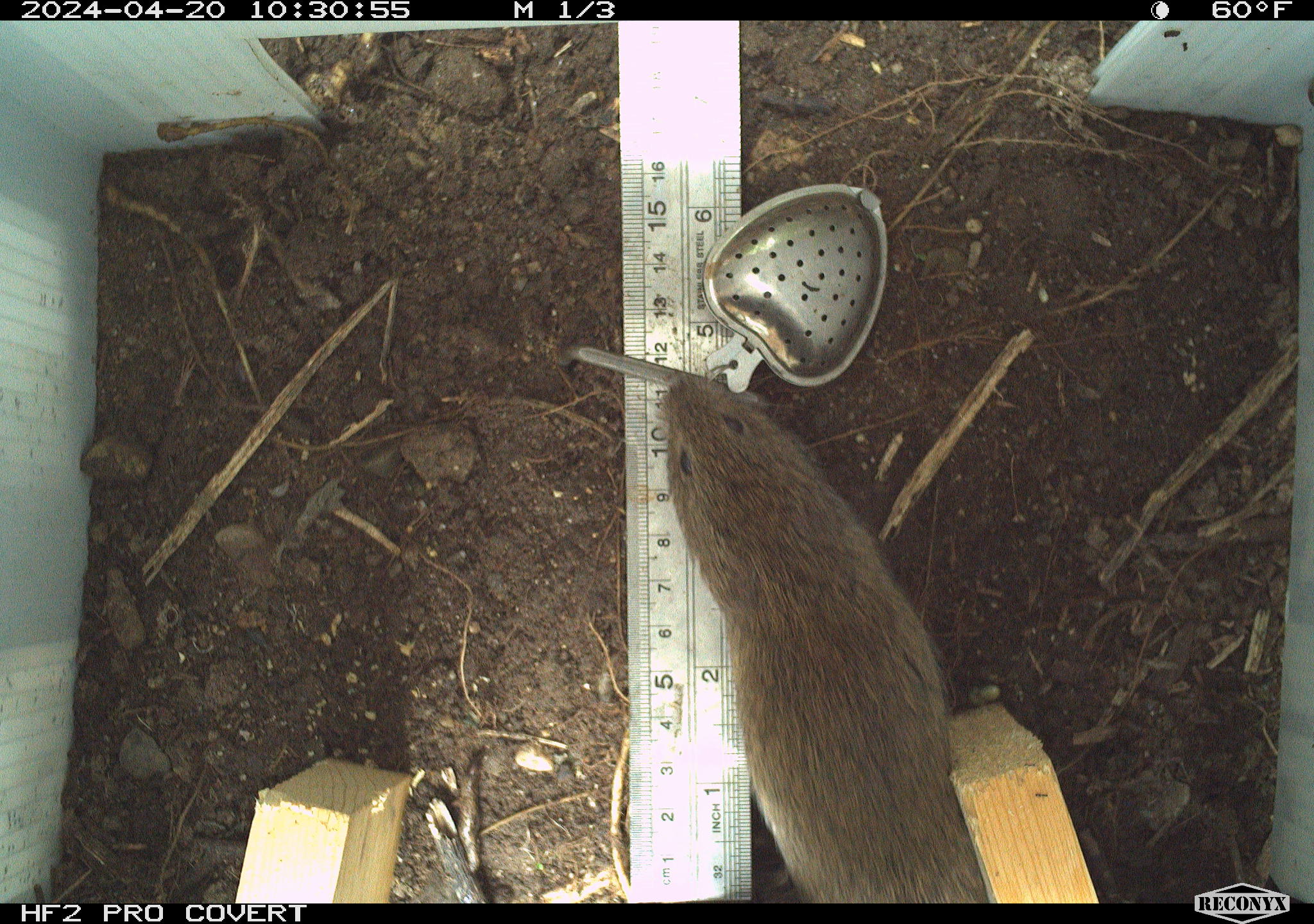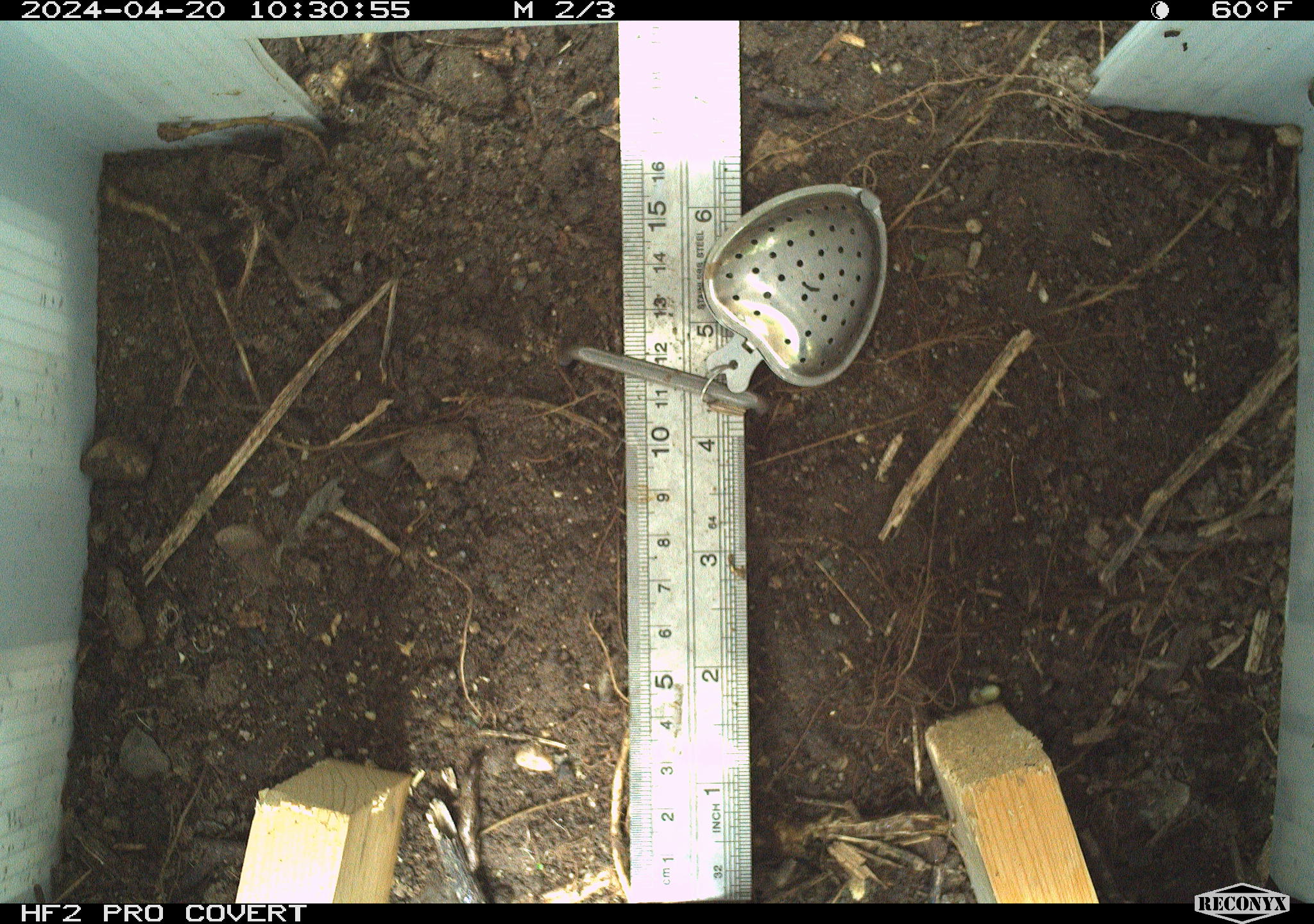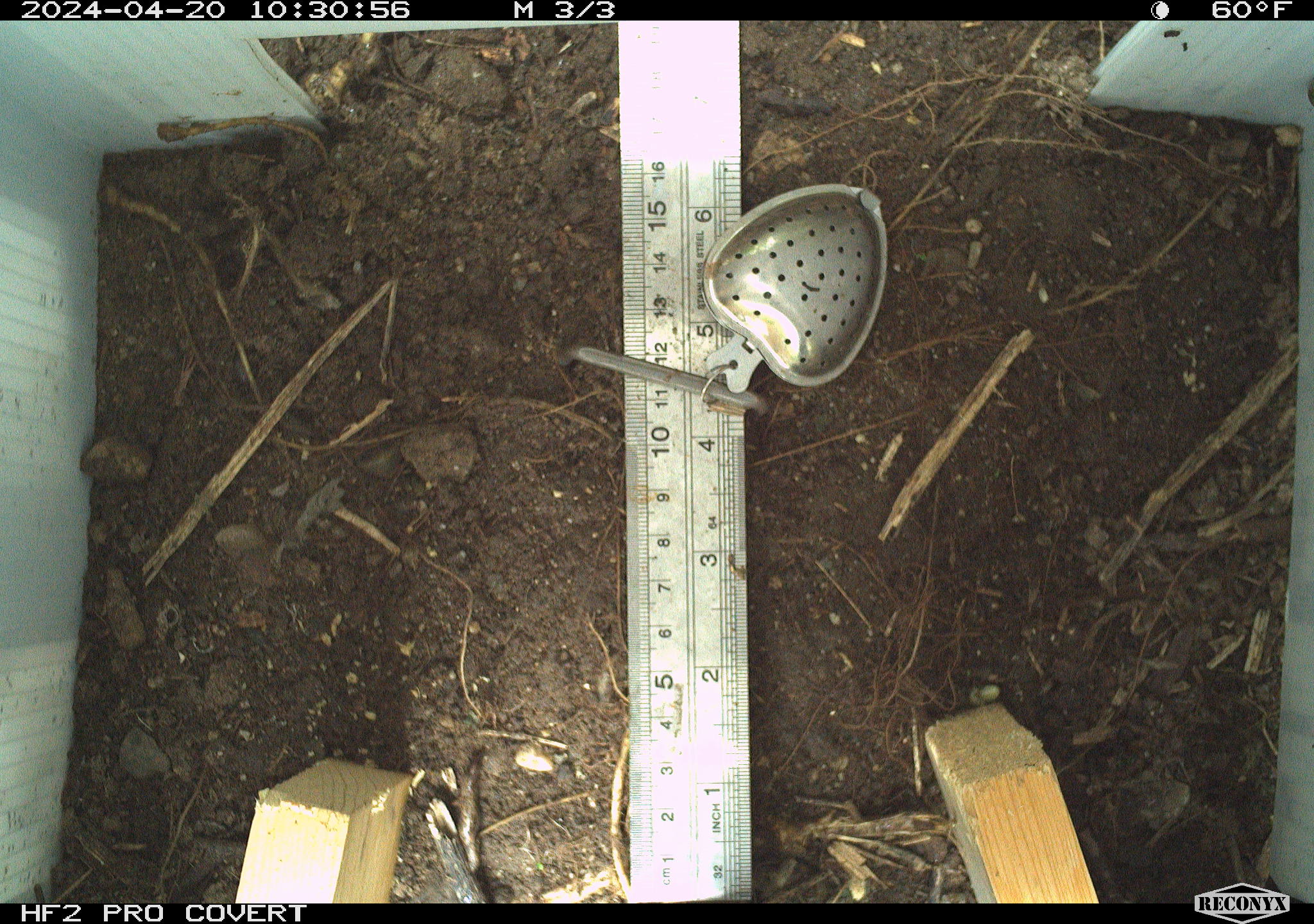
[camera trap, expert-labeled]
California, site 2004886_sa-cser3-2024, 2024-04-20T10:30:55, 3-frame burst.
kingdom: Animalia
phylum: Chordata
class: Mammalia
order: Rodentia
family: Cricetidae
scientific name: Cricetidae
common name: hamsters, voles, lemmings, and allies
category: cricetidae family